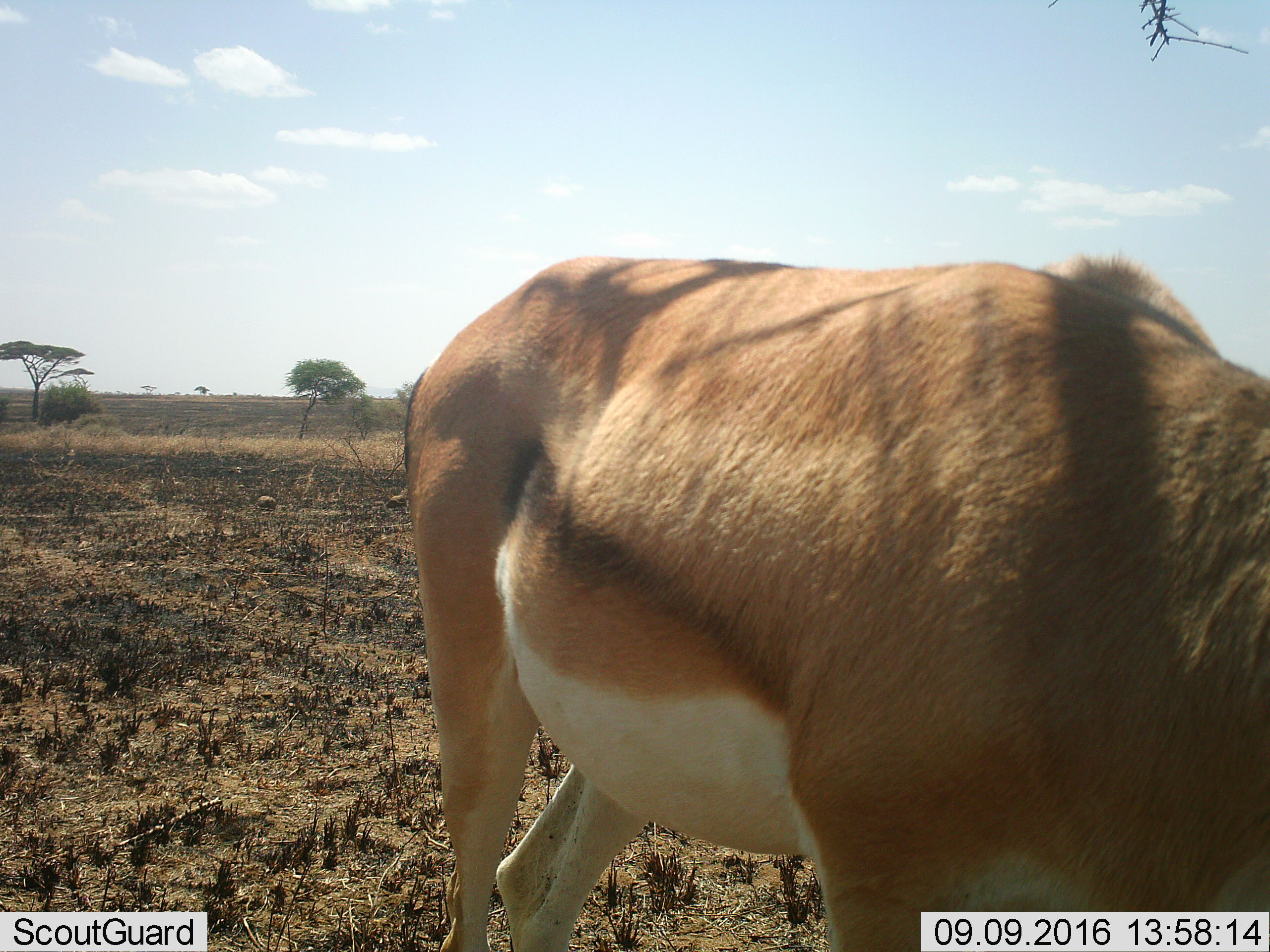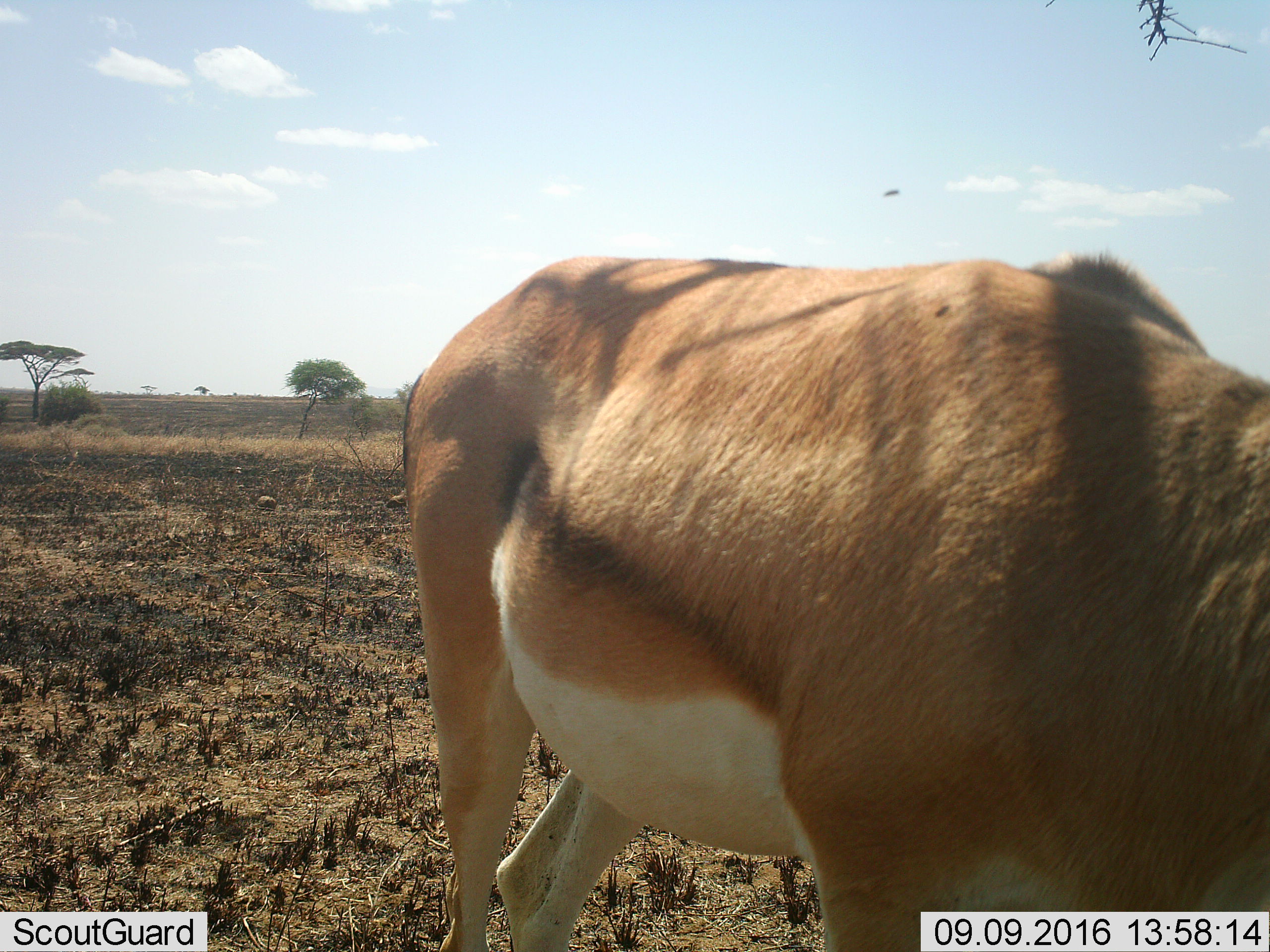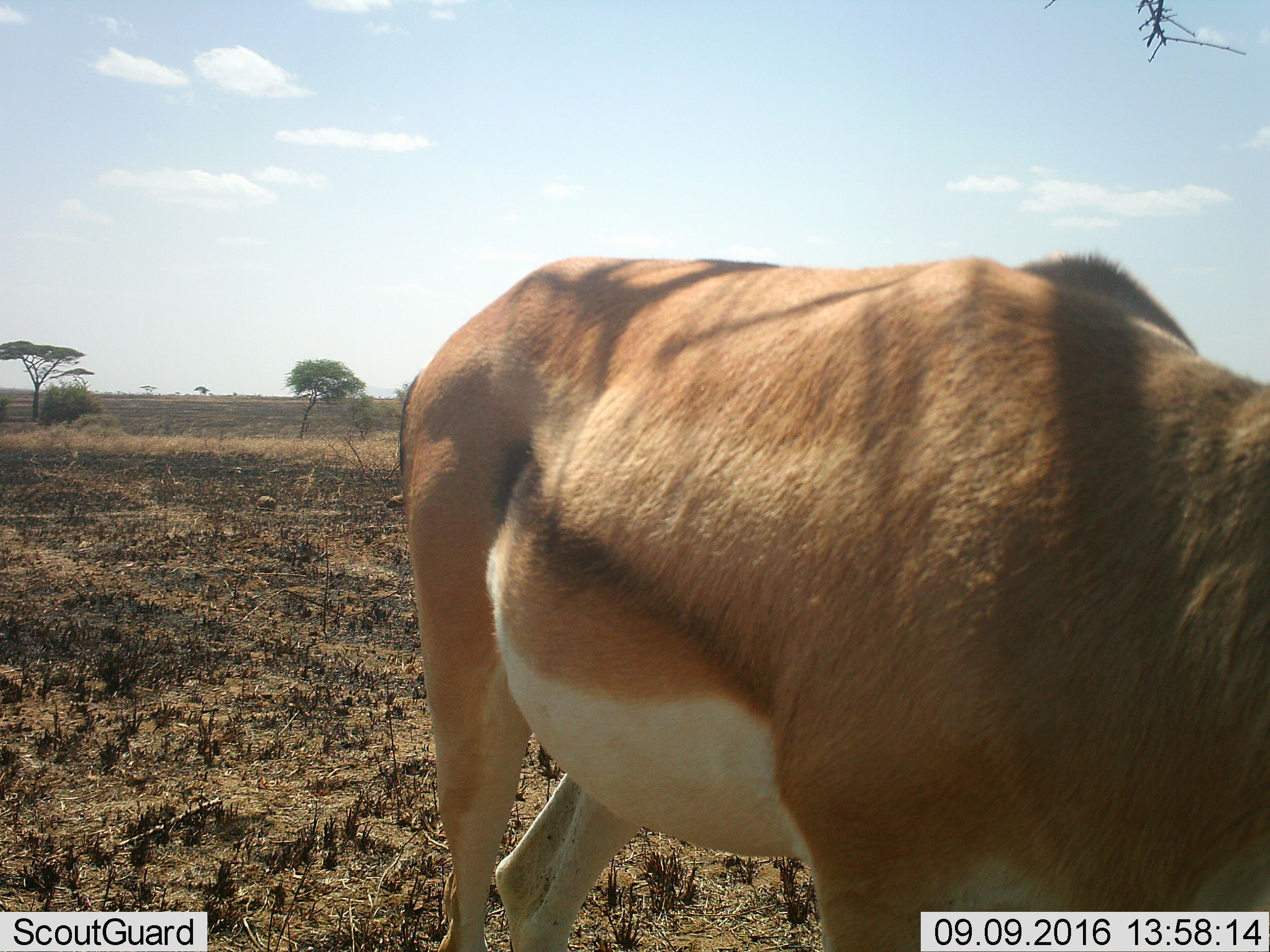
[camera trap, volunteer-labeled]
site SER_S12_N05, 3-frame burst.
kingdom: Animalia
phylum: Chordata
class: Mammalia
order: Artiodactyla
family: Bovidae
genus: Nanger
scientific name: Nanger granti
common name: grant's gazelle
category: gazellegrants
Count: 1.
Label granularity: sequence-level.